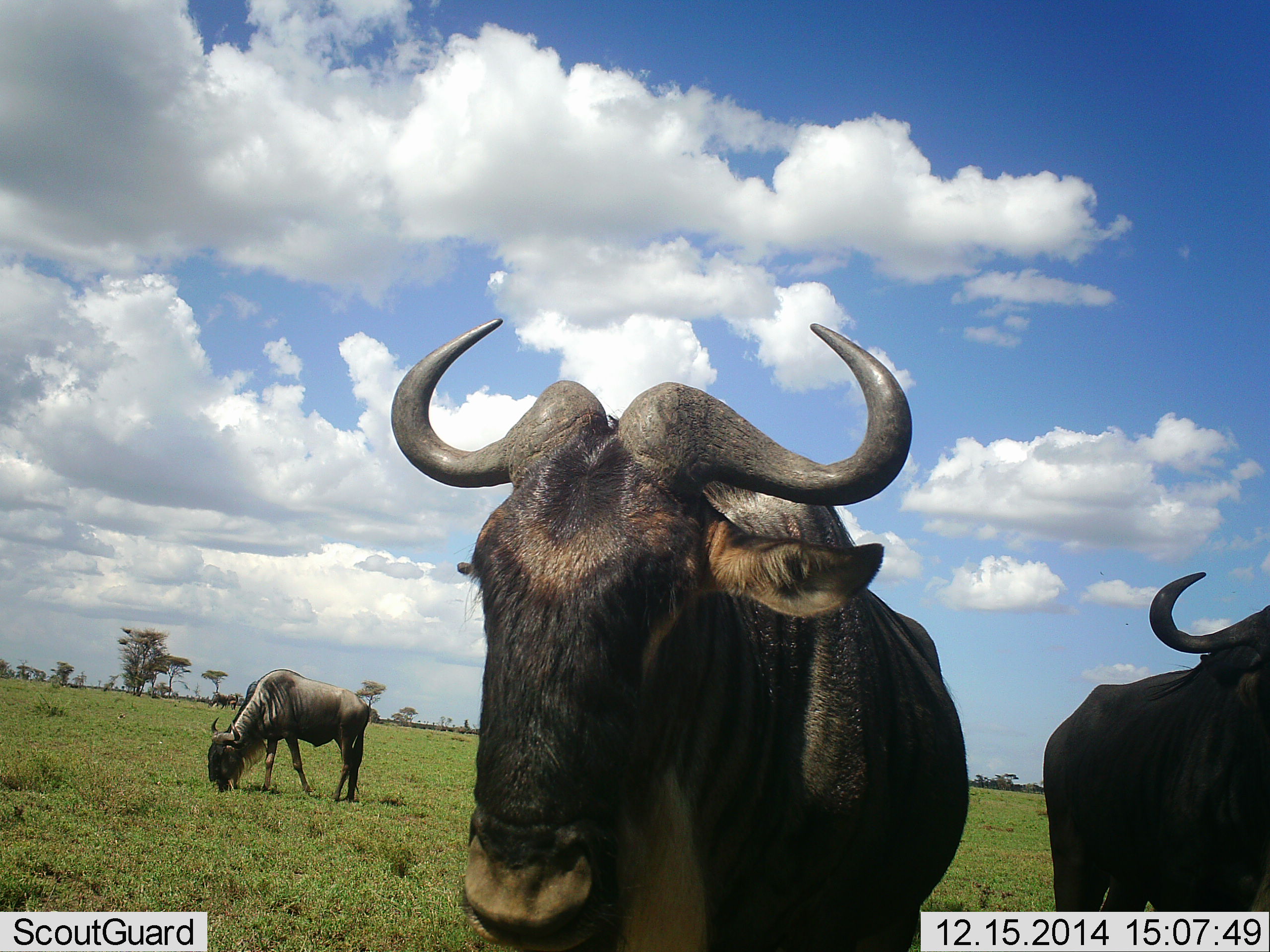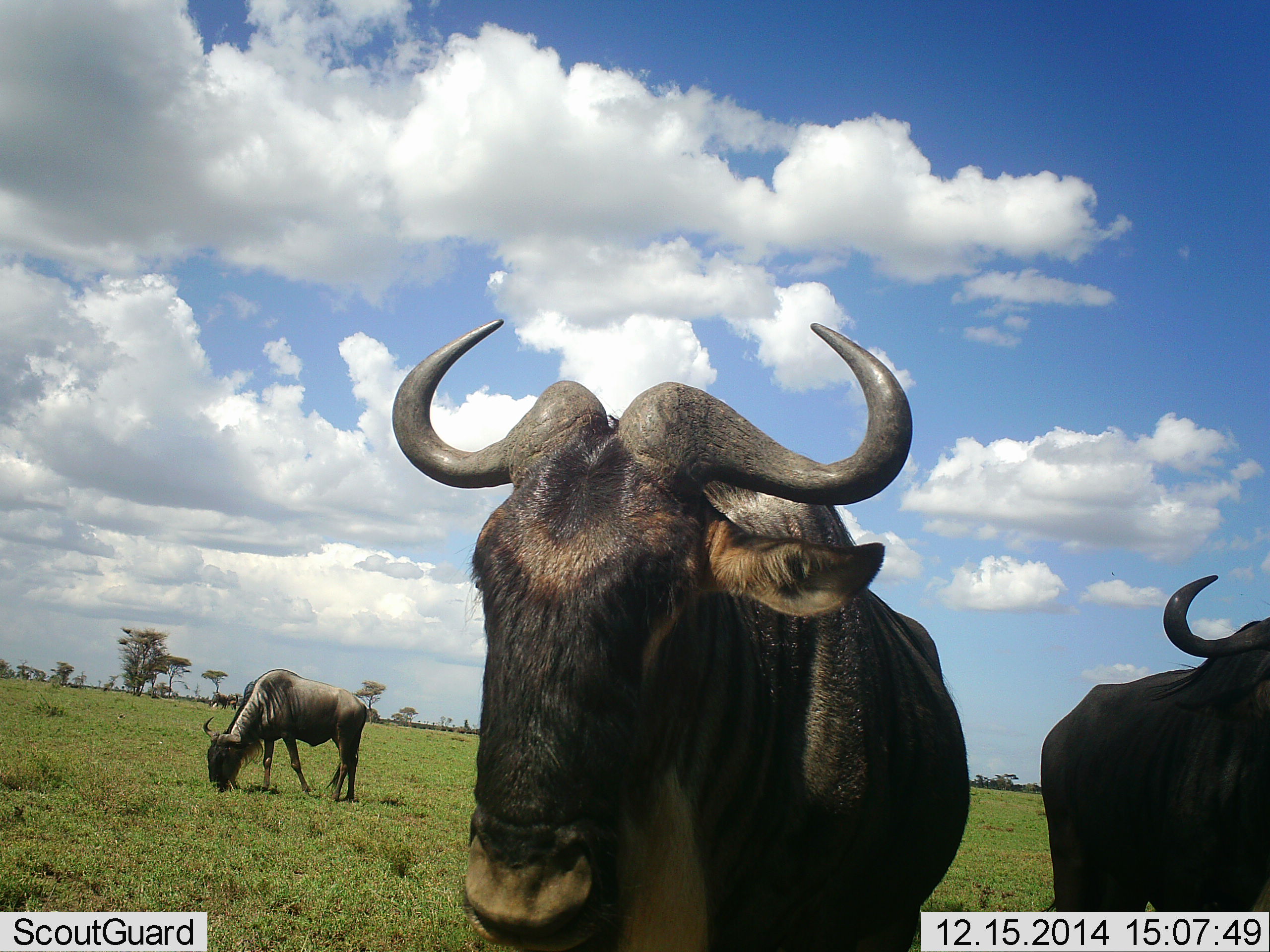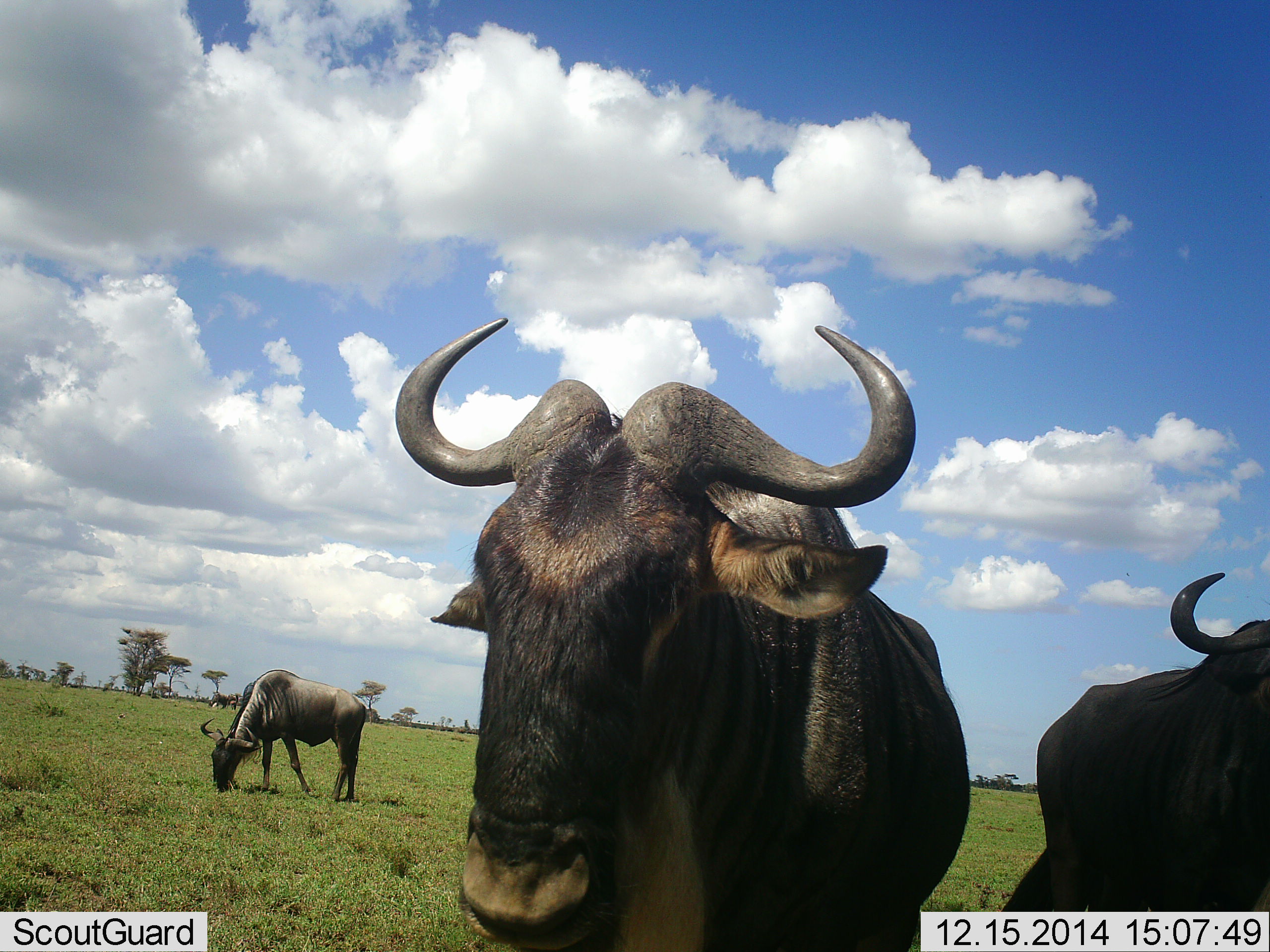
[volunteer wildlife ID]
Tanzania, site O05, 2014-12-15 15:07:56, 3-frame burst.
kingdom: Animalia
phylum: Chordata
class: Mammalia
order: Artiodactyla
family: Bovidae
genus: Connochaetes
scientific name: Connochaetes taurinus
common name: blue wildebeest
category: wildebeest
Wildebeest (blue wildebeest) (Connochaetes taurinus), count 3. Behavior (volunteer vote fractions): standing 100%, resting 10%, moving 0%, interacting 0%. Young present (vote fraction): 0%. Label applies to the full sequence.